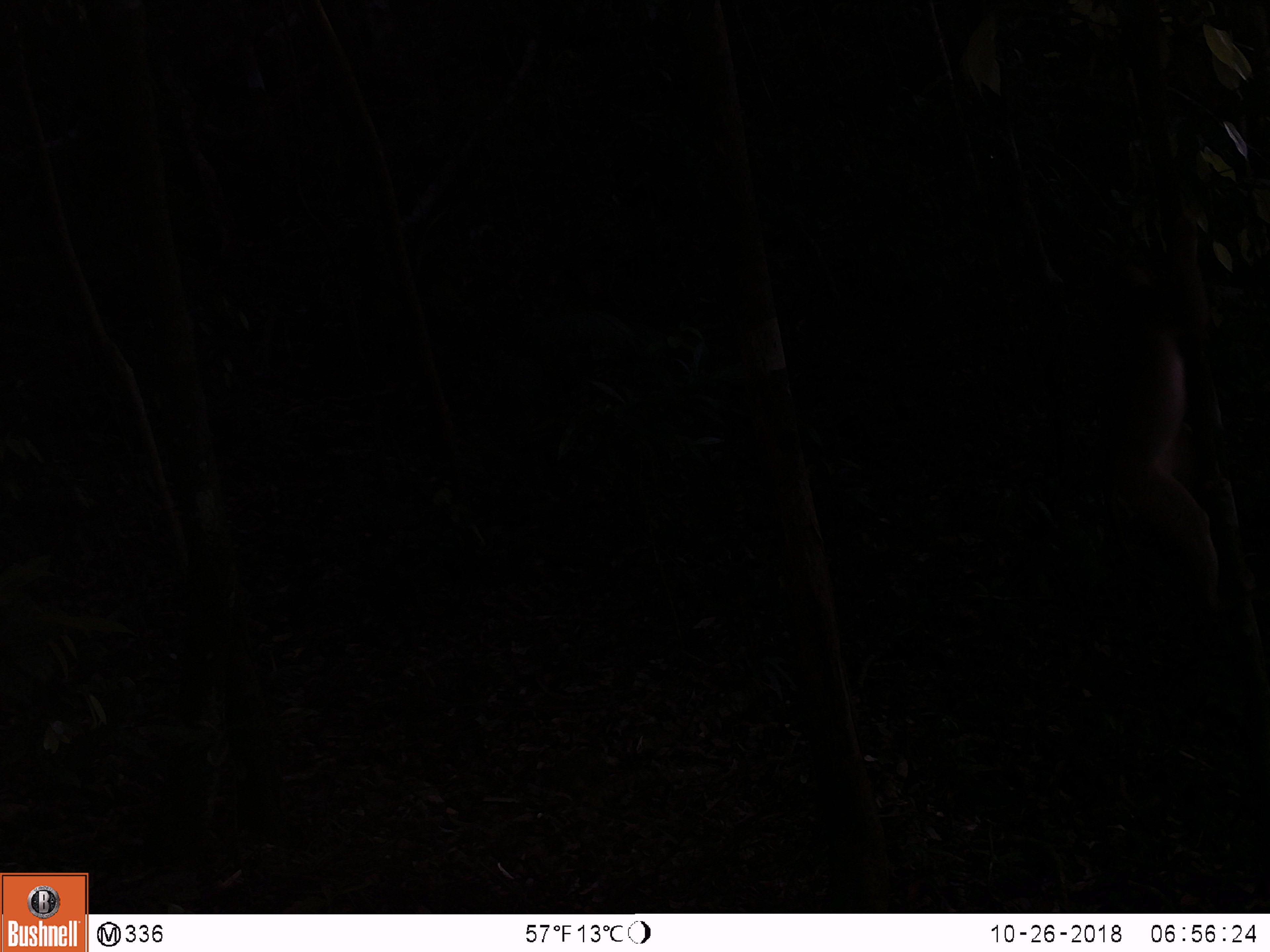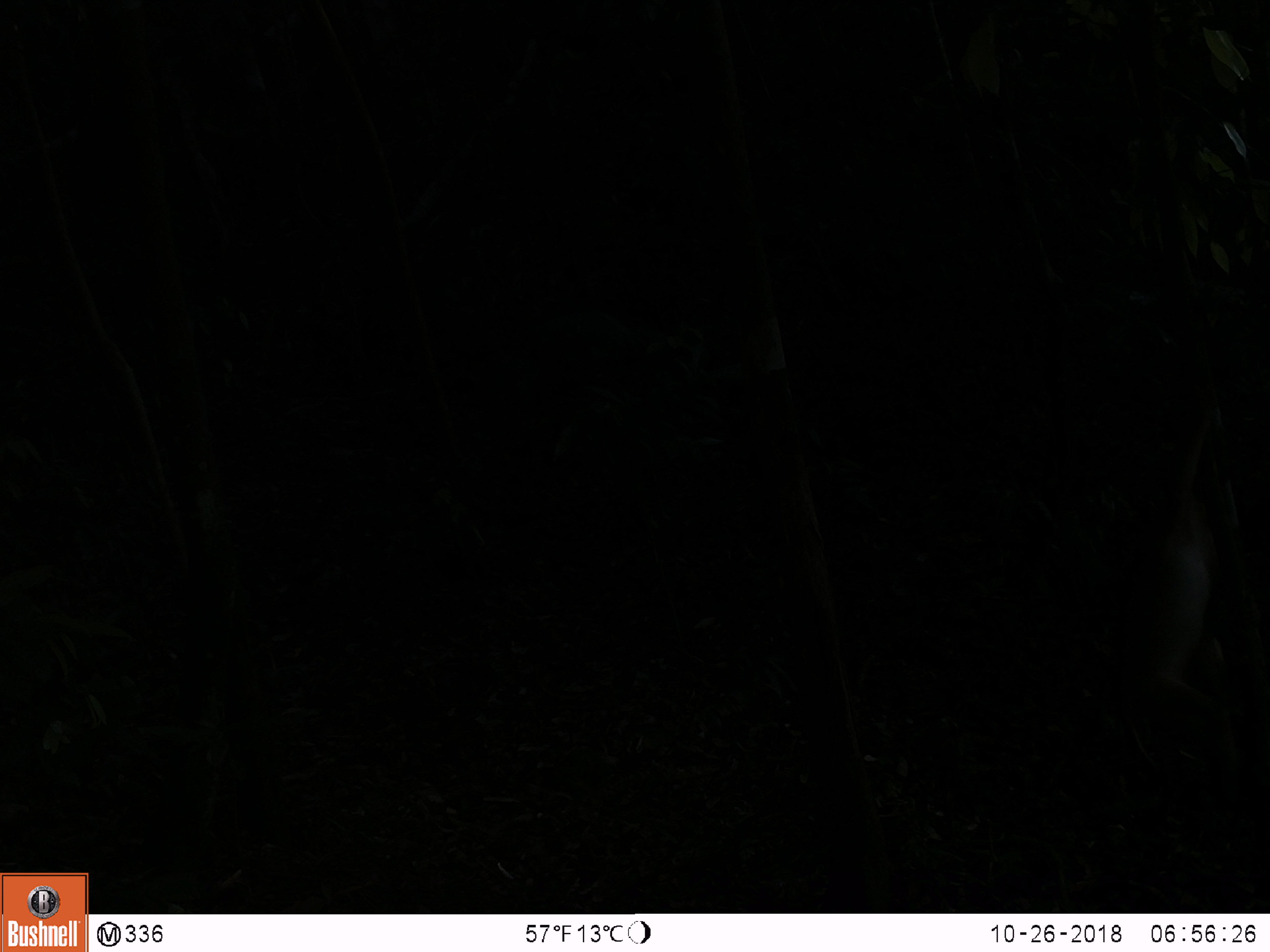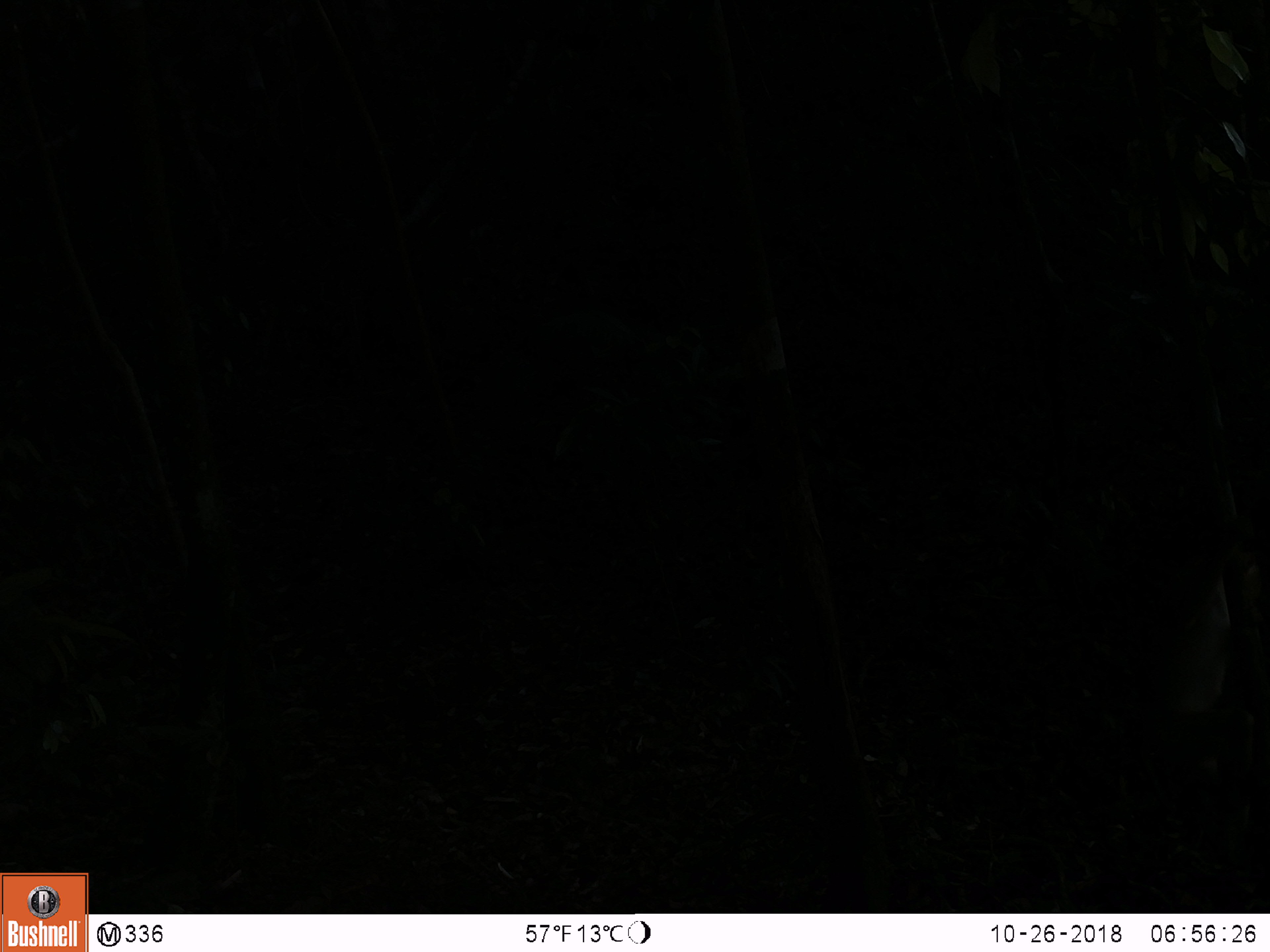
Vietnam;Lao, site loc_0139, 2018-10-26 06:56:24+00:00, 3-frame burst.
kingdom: Animalia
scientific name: Animalia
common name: animal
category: unidentified animal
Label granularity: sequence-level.